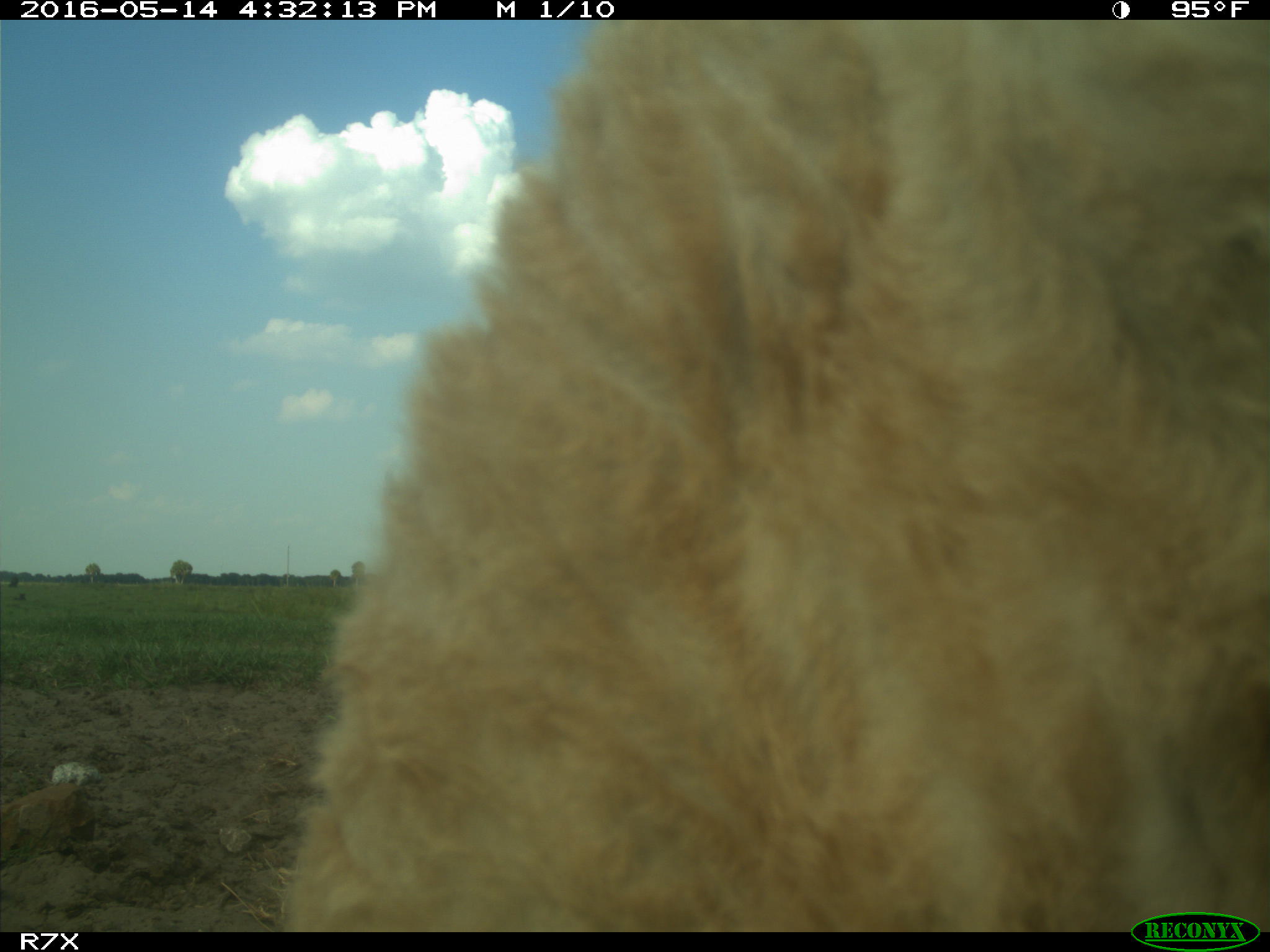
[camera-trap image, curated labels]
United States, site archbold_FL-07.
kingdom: Animalia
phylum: Chordata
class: Mammalia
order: Artiodactyla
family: Bovidae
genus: Bos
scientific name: Bos taurus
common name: domestic cow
Bos taurus (domestic cow).